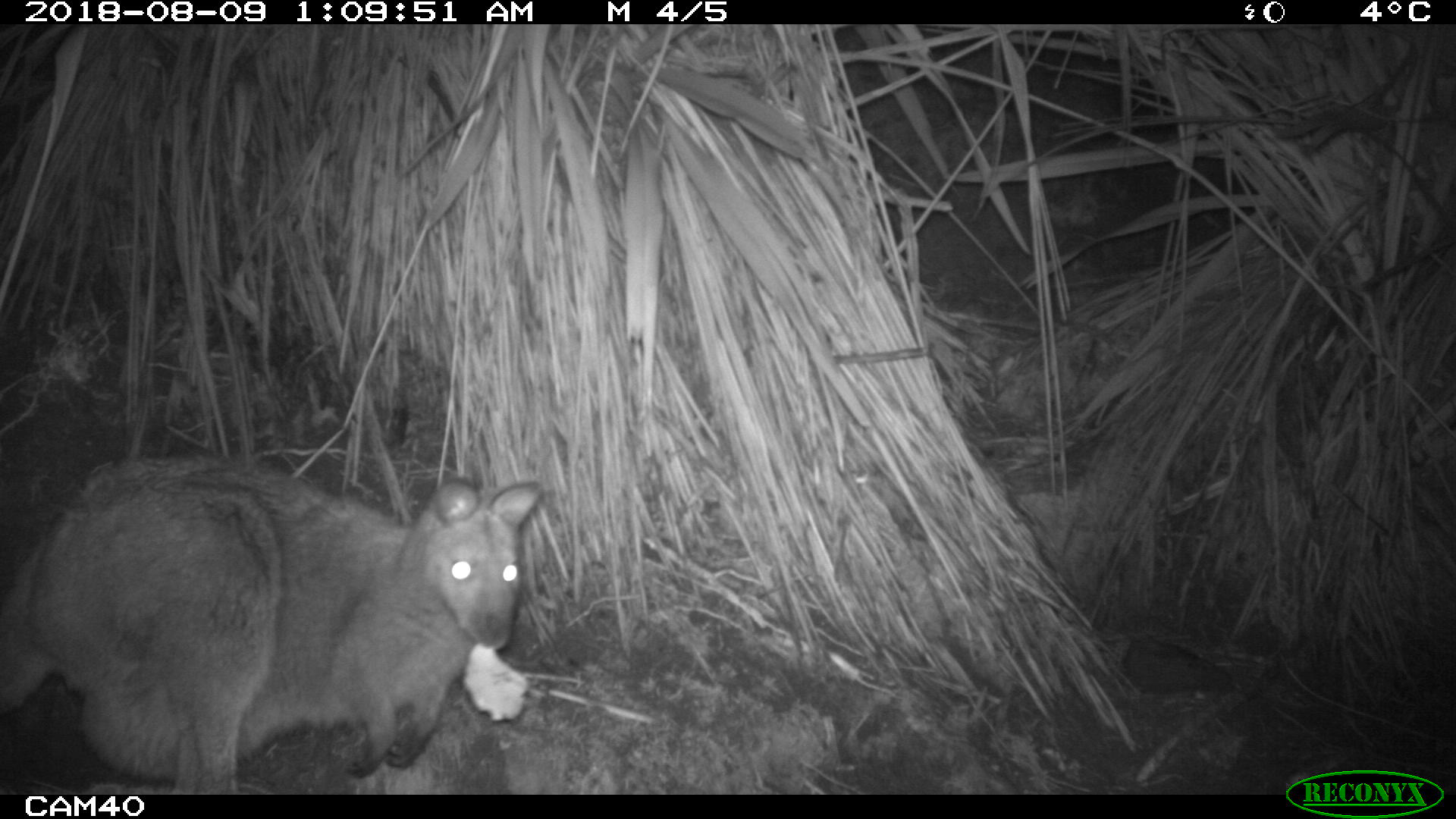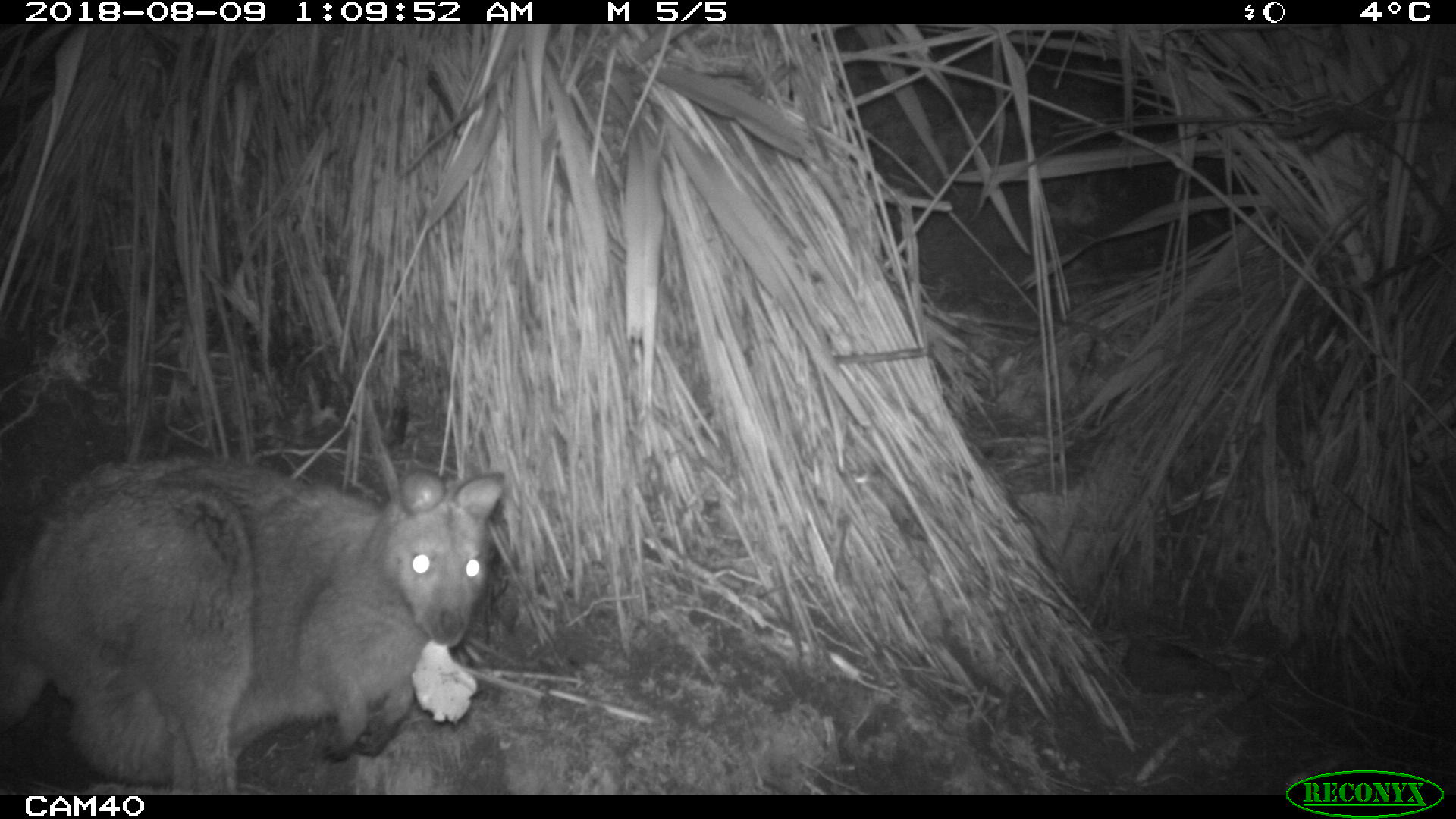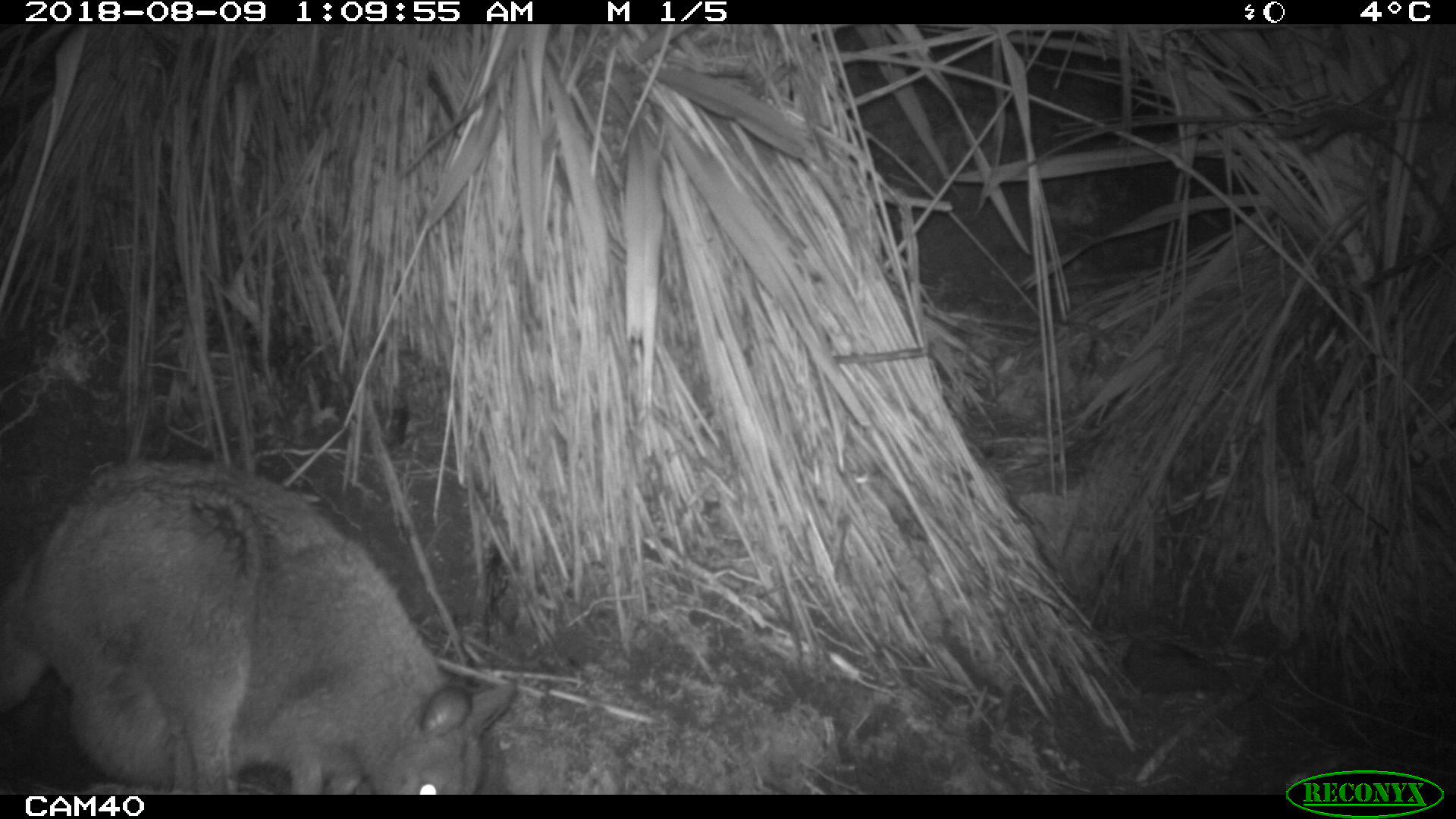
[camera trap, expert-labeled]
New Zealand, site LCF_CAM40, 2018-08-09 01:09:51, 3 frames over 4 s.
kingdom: Animalia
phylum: Chordata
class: Mammalia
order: Diprotodontia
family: Macropodidae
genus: Notamacropus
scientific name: Notamacropus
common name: wallaby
Wallaby (Notamacropus).